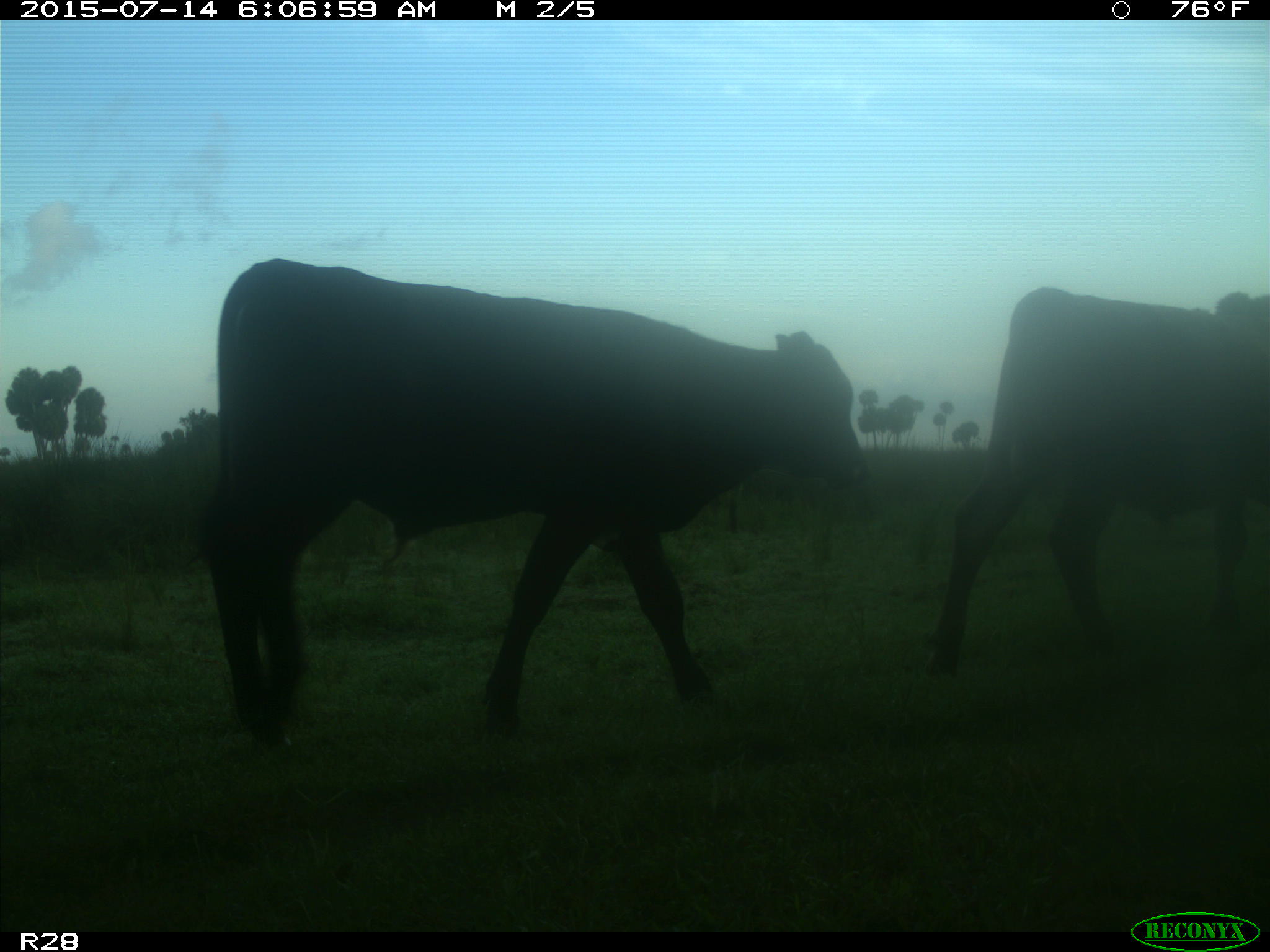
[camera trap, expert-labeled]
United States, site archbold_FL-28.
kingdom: Animalia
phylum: Chordata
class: Mammalia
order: Artiodactyla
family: Bovidae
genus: Bos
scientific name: Bos taurus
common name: domestic cow